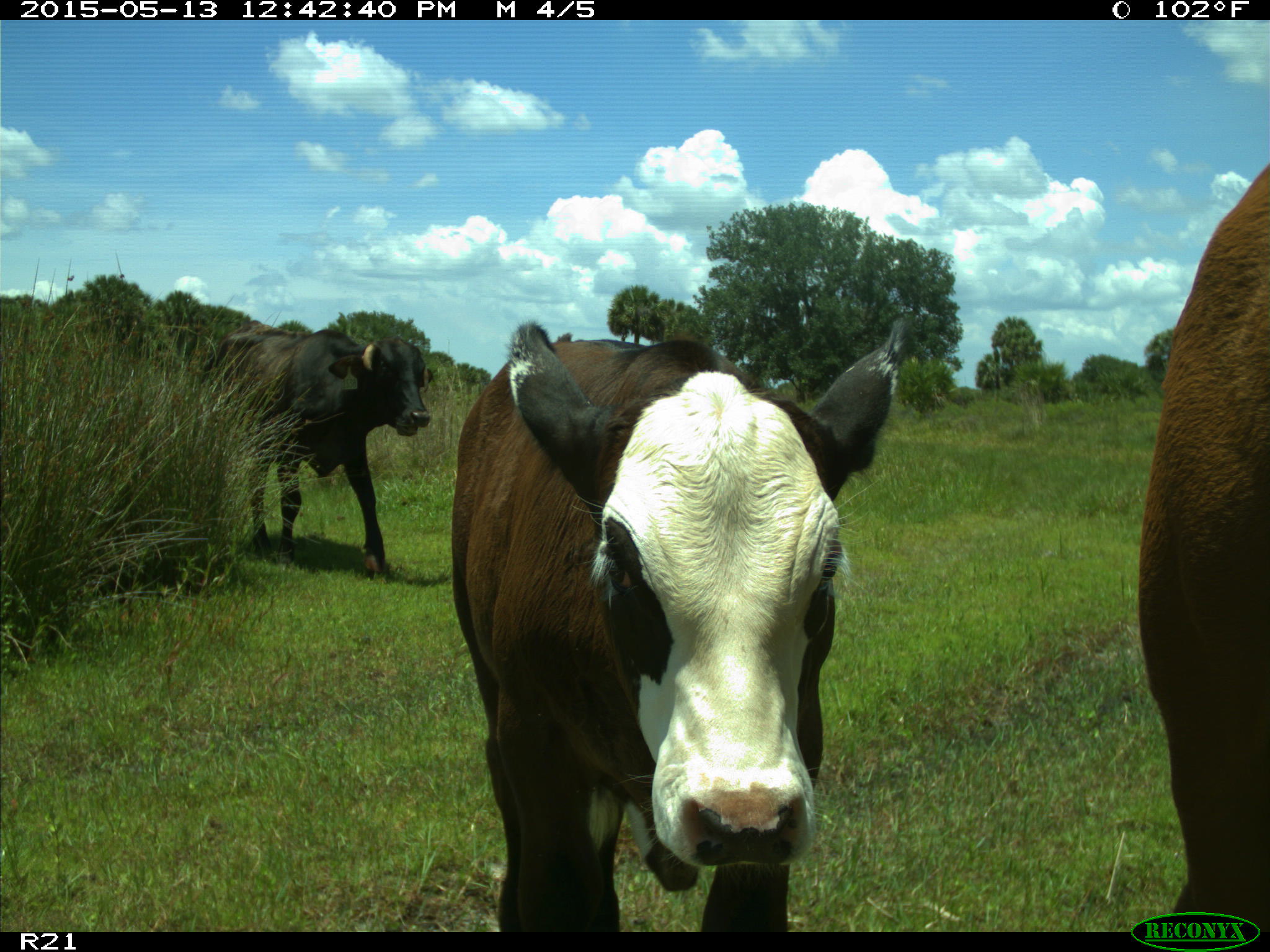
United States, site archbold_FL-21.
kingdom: Animalia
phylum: Chordata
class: Mammalia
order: Artiodactyla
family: Bovidae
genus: Bos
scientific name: Bos taurus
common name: domestic cow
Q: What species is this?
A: Bos taurus (domestic cow).